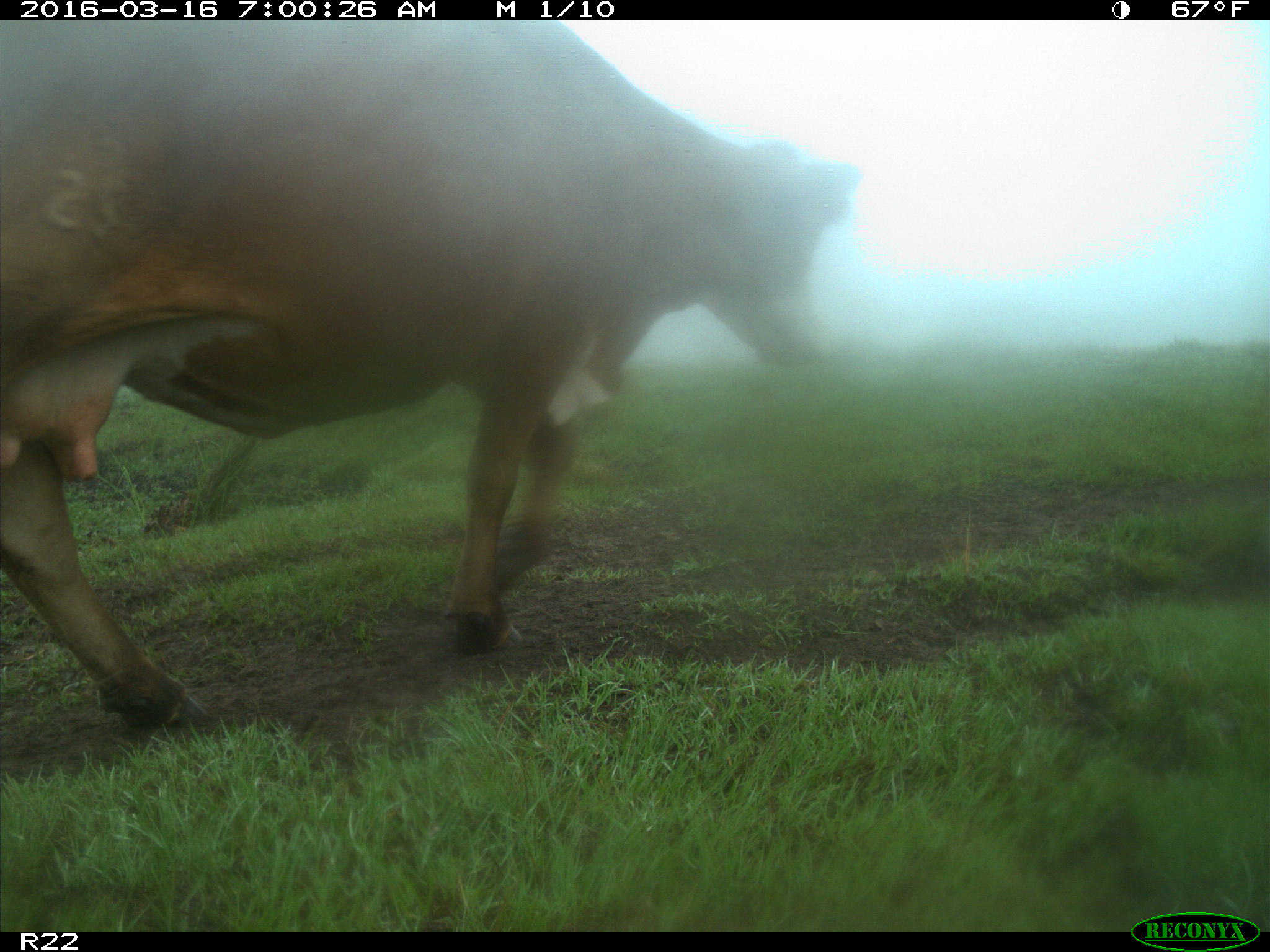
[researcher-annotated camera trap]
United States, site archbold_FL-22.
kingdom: Animalia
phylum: Chordata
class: Mammalia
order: Artiodactyla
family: Bovidae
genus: Bos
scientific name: Bos taurus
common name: domestic cow